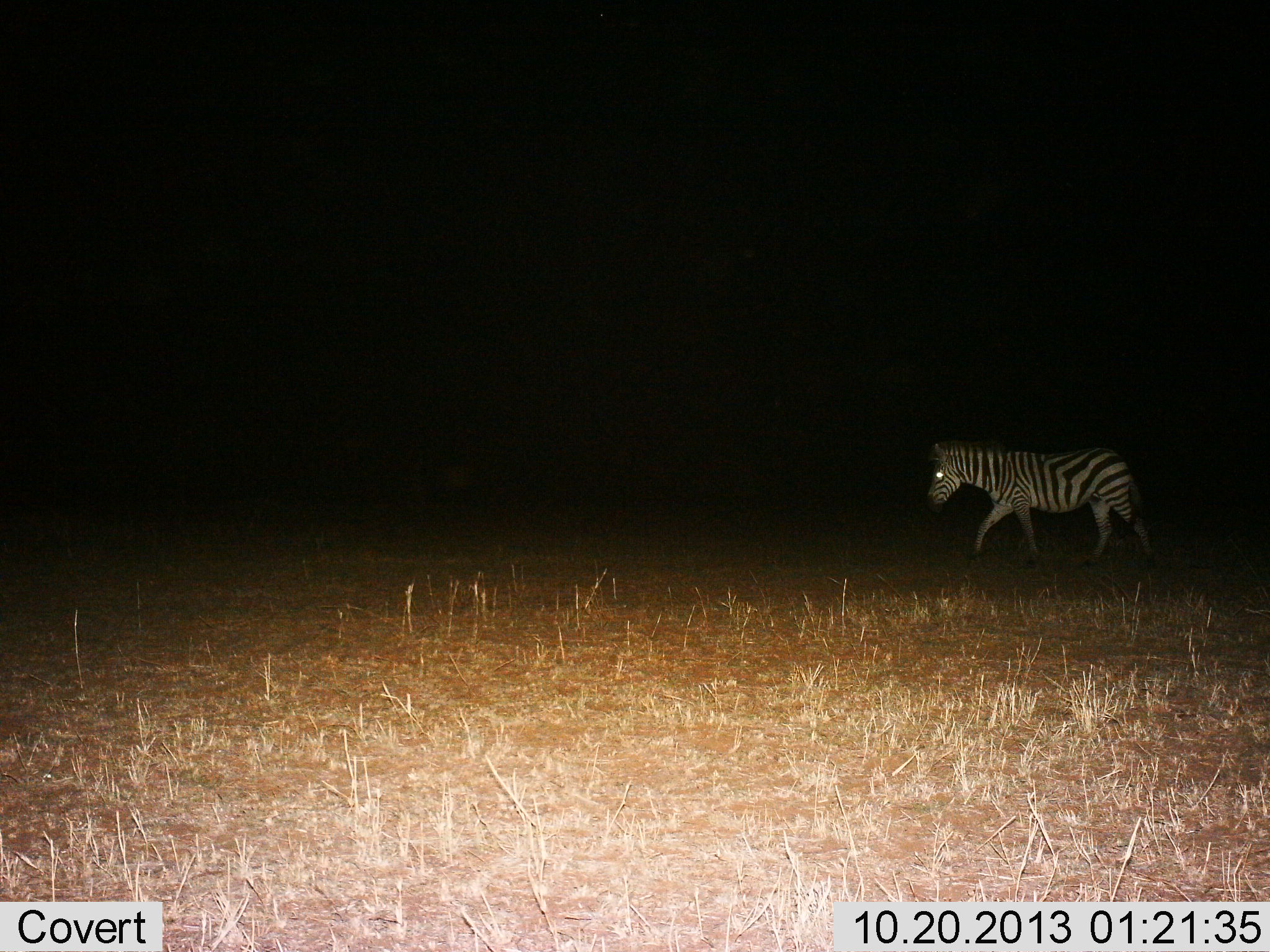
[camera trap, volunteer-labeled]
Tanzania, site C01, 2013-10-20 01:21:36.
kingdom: Animalia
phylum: Chordata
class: Mammalia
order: Perissodactyla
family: Equidae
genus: Equus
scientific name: Equus quagga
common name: plains zebra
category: zebra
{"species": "zebra (plains zebra) (Equus quagga)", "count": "1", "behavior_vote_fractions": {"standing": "0%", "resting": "0%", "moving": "100%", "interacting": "0%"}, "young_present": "0%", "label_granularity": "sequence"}